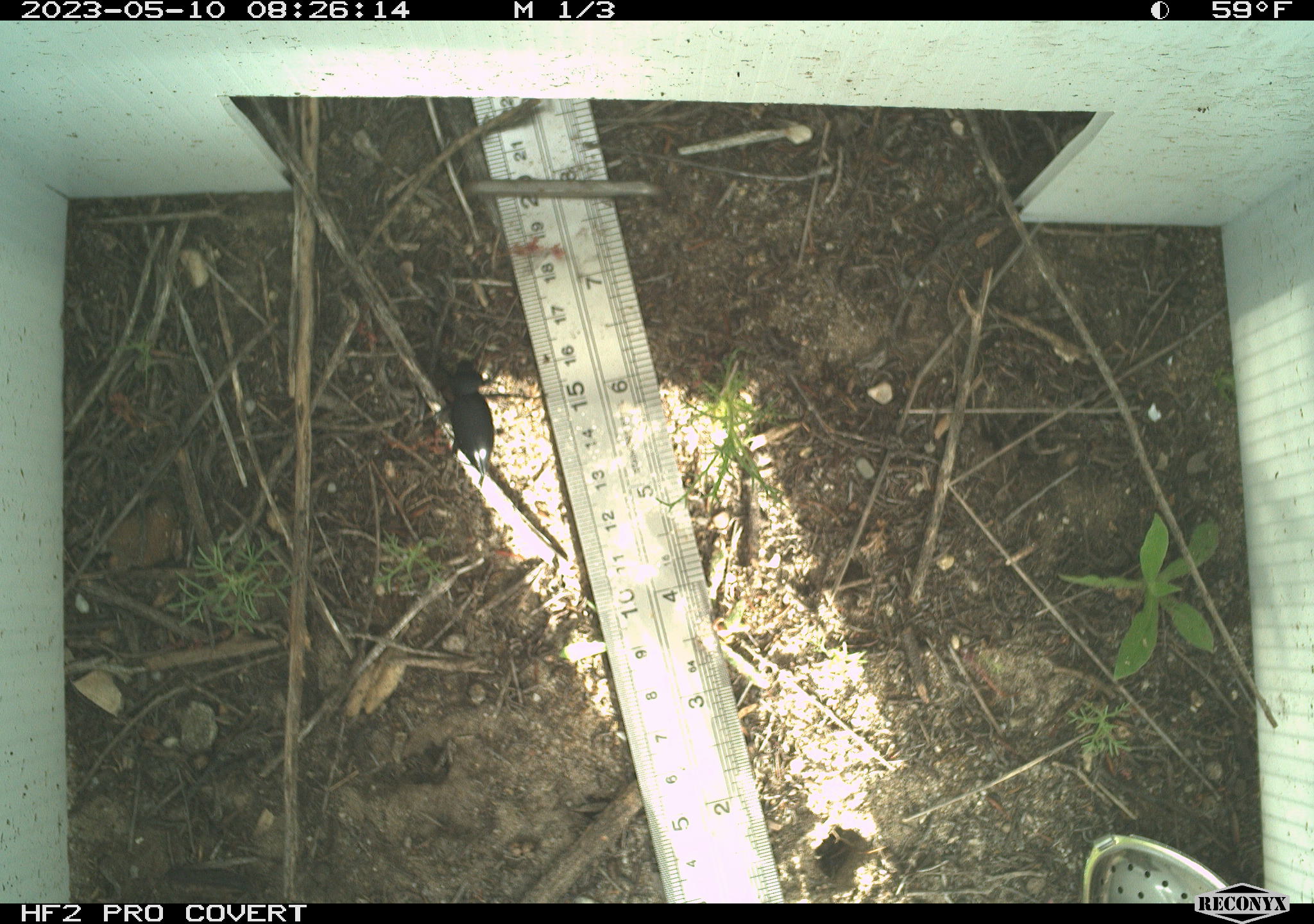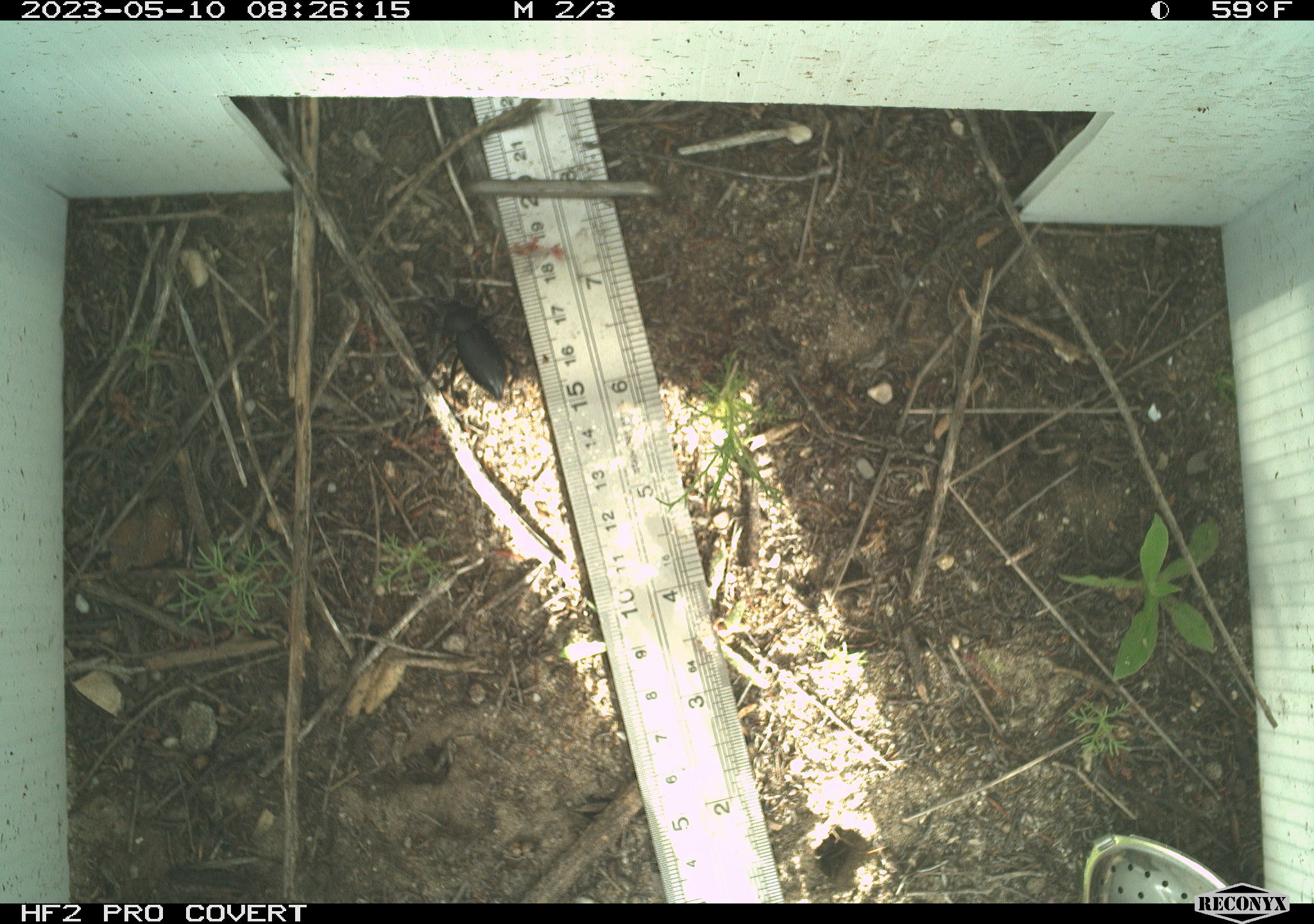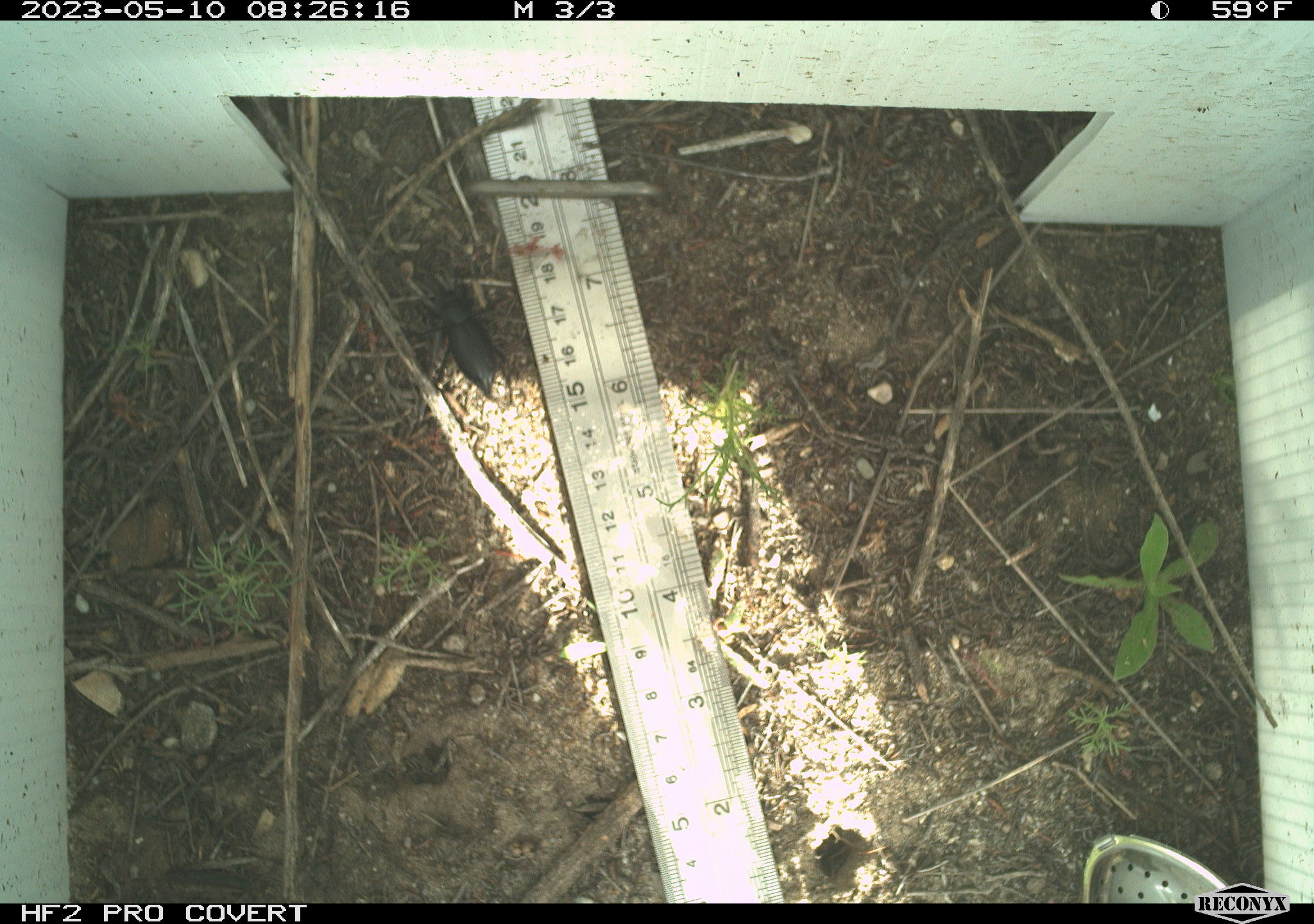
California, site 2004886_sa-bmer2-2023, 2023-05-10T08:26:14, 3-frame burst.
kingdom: Animalia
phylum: Arthropoda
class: Insecta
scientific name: Insecta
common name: insect